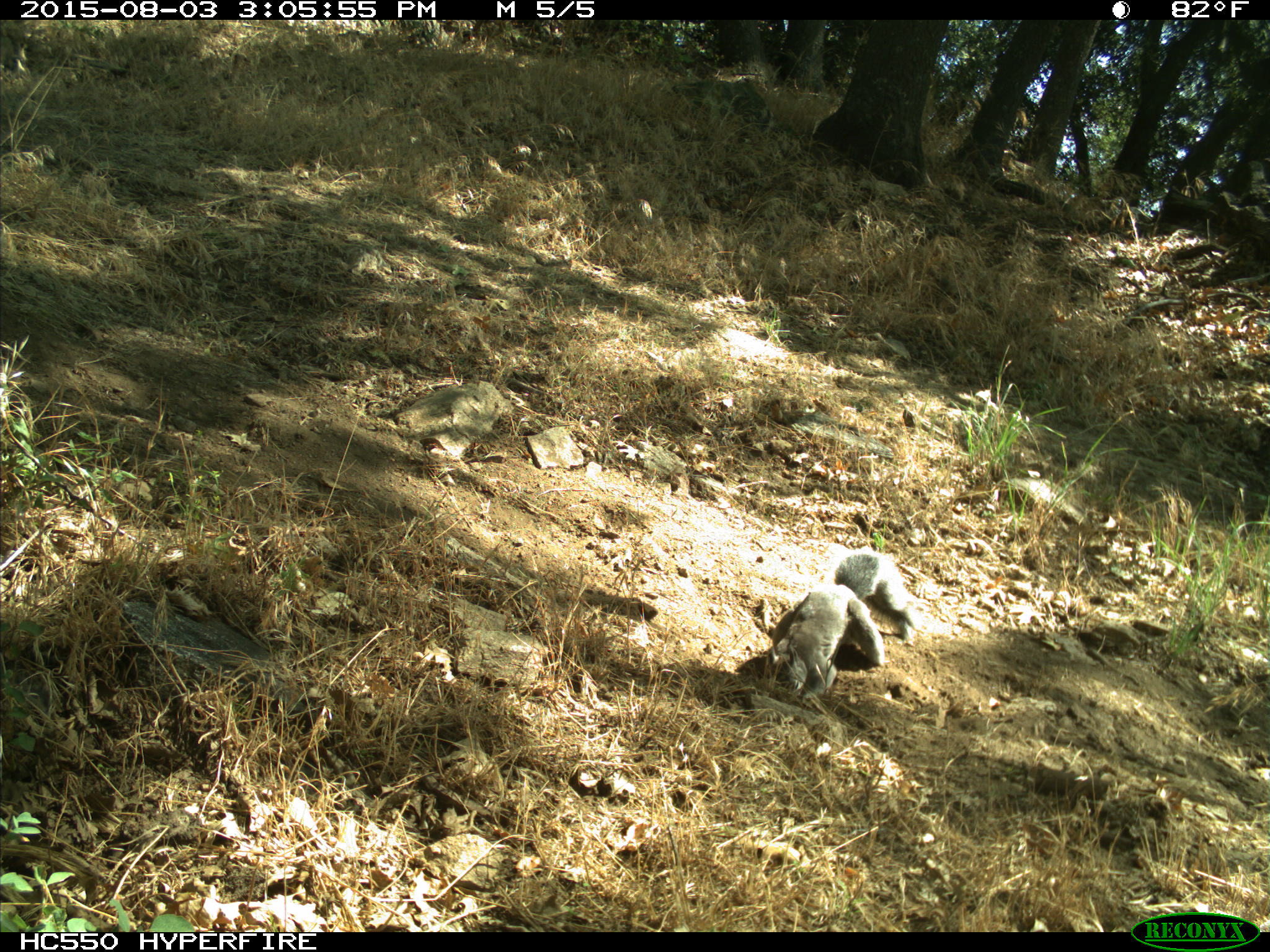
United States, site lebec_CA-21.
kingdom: Animalia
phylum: Chordata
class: Mammalia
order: Rodentia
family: Sciuridae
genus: Sciurus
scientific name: Sciurus carolinensis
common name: eastern gray squirrel